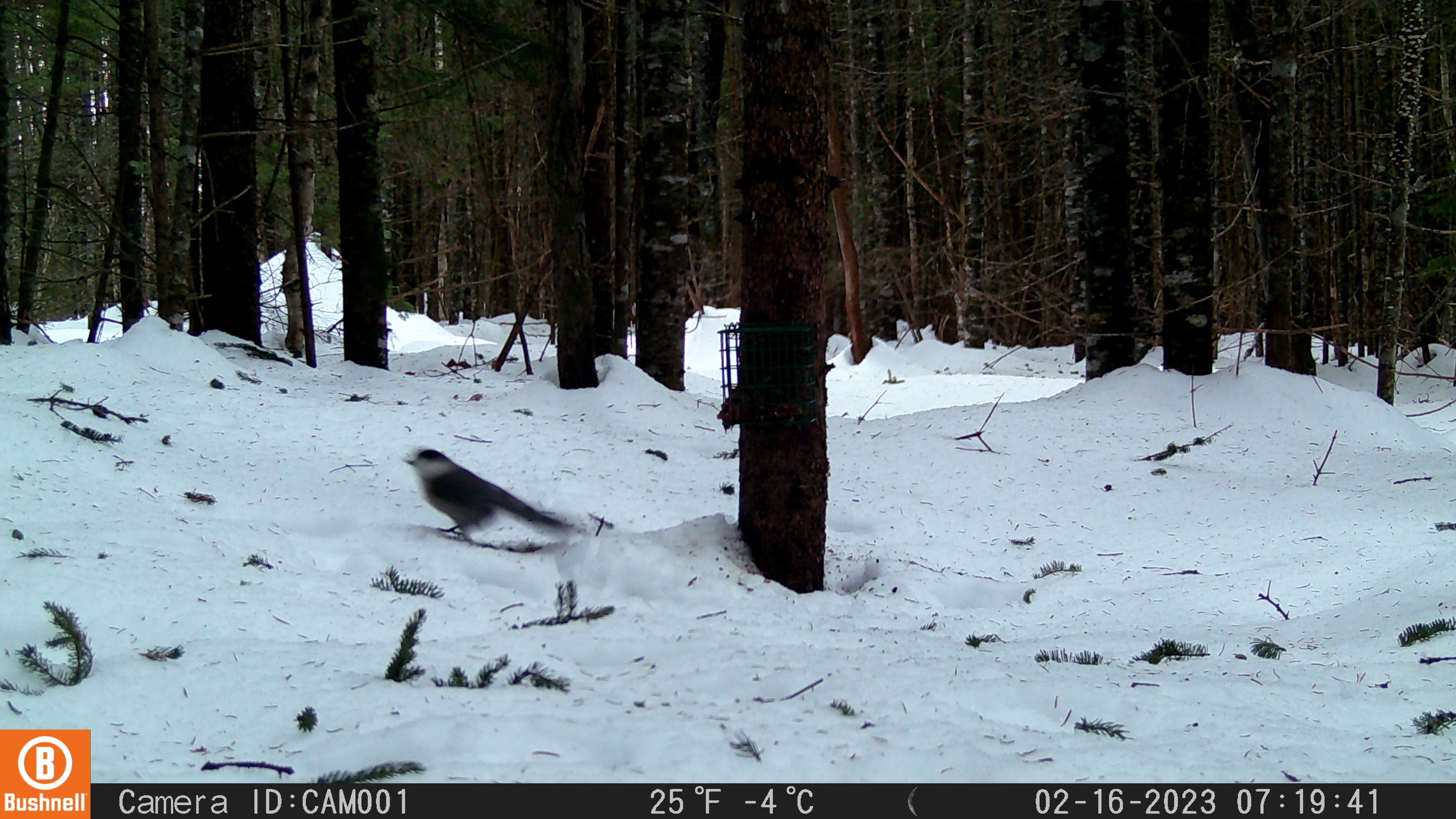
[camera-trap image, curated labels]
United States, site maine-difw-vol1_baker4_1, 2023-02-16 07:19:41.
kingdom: Animalia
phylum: Chordata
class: Aves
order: Passeriformes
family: Corvidae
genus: Perisoreus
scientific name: Perisoreus canadensis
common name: canada jay